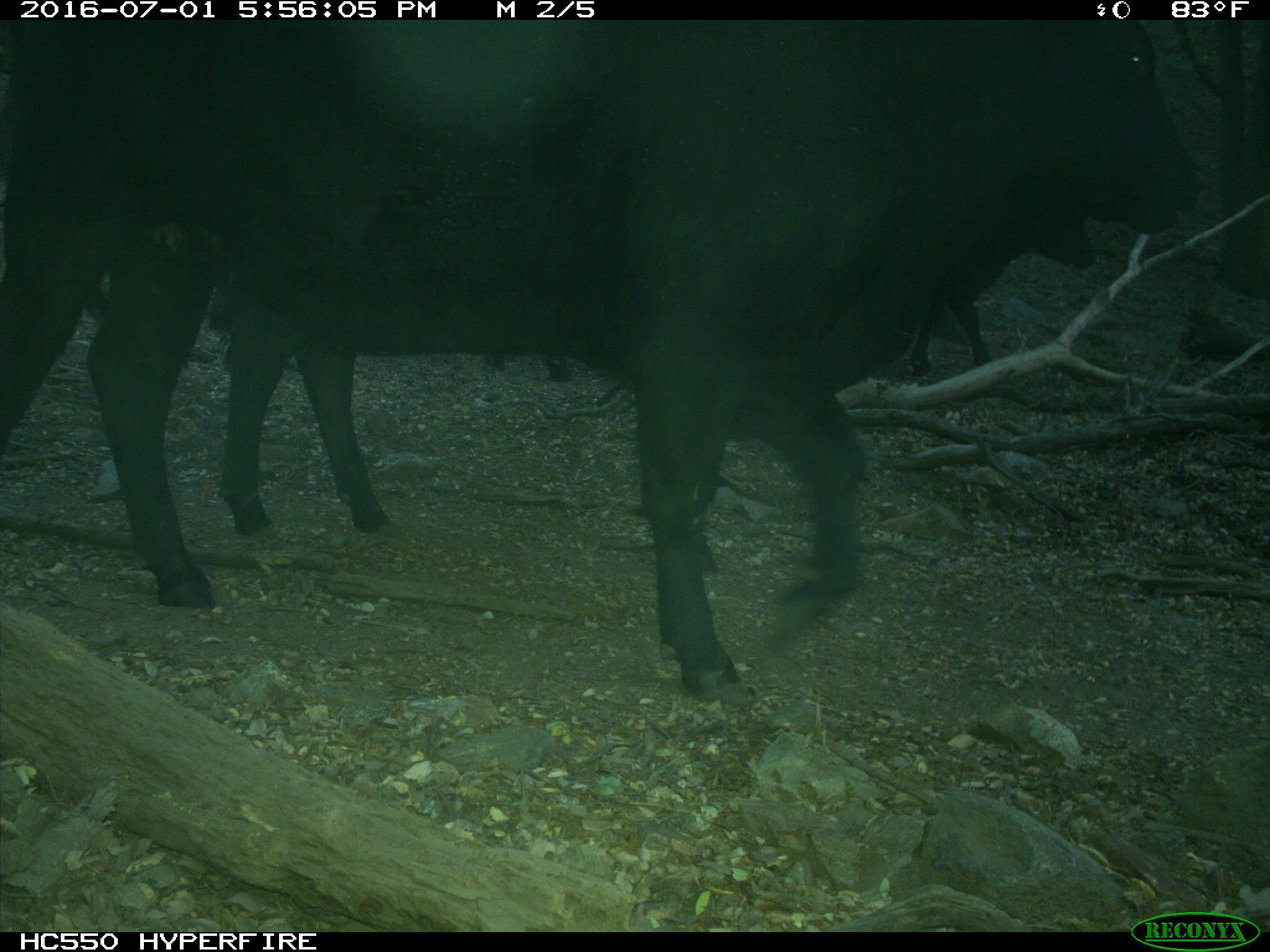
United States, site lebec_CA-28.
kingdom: Animalia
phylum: Chordata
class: Mammalia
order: Artiodactyla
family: Bovidae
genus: Bos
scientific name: Bos taurus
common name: domestic cow